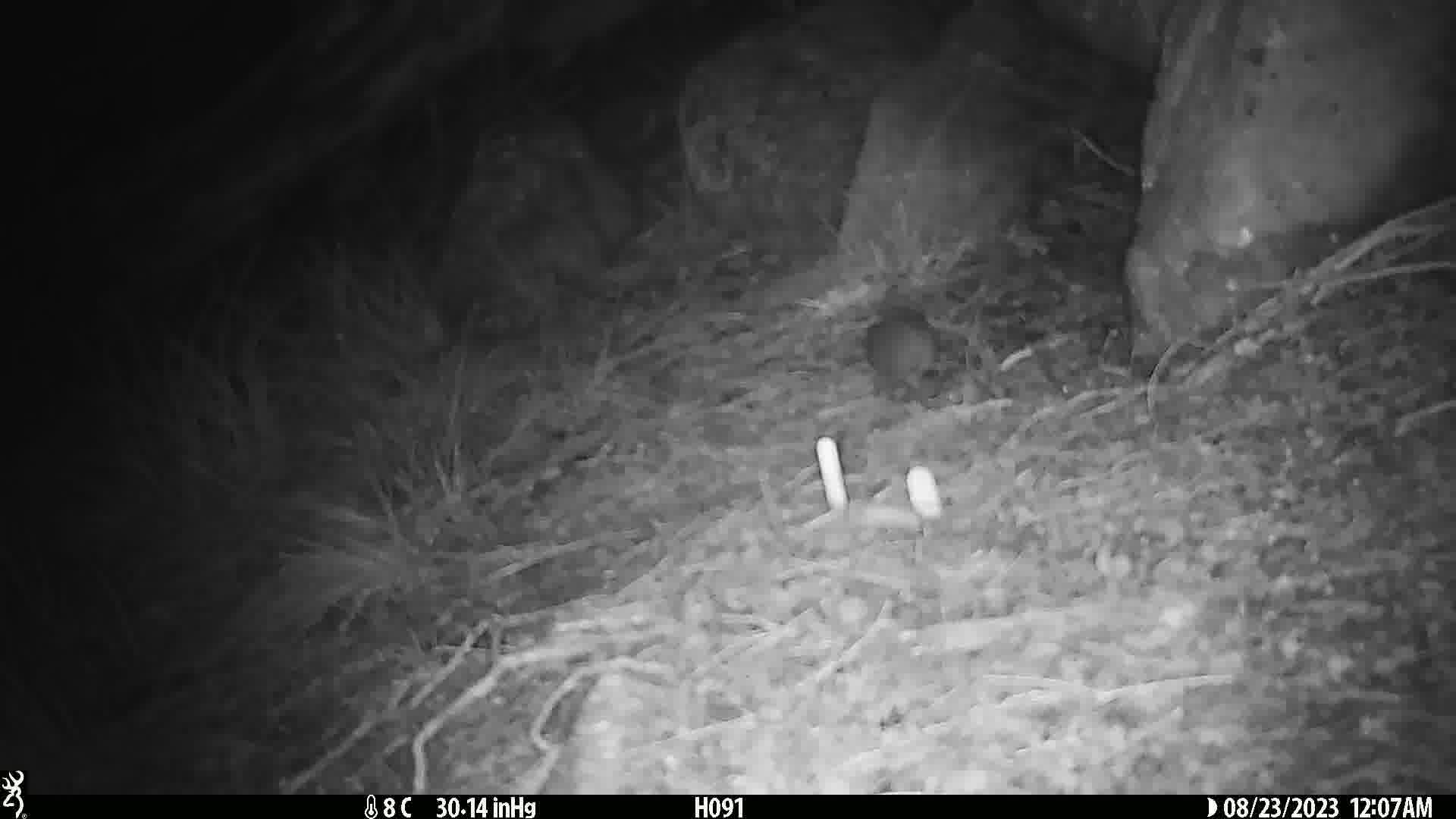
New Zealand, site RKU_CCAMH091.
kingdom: Animalia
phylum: Chordata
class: Mammalia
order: Rodentia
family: Muridae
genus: Rattus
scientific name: Rattus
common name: rat